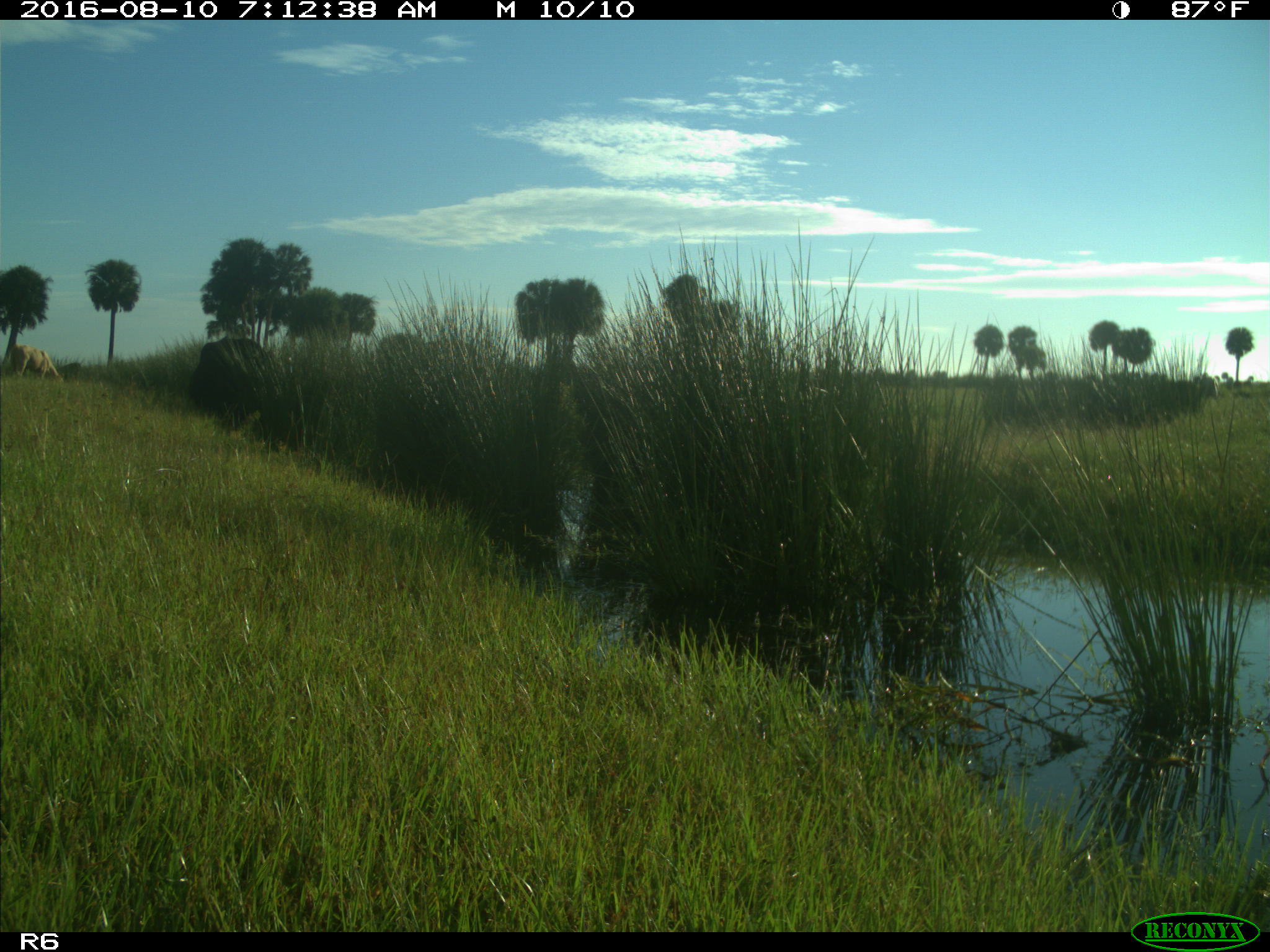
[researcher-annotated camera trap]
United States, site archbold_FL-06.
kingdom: Animalia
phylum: Chordata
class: Mammalia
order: Artiodactyla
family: Bovidae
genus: Bos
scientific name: Bos taurus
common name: domestic cow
Bos taurus (domestic cow).